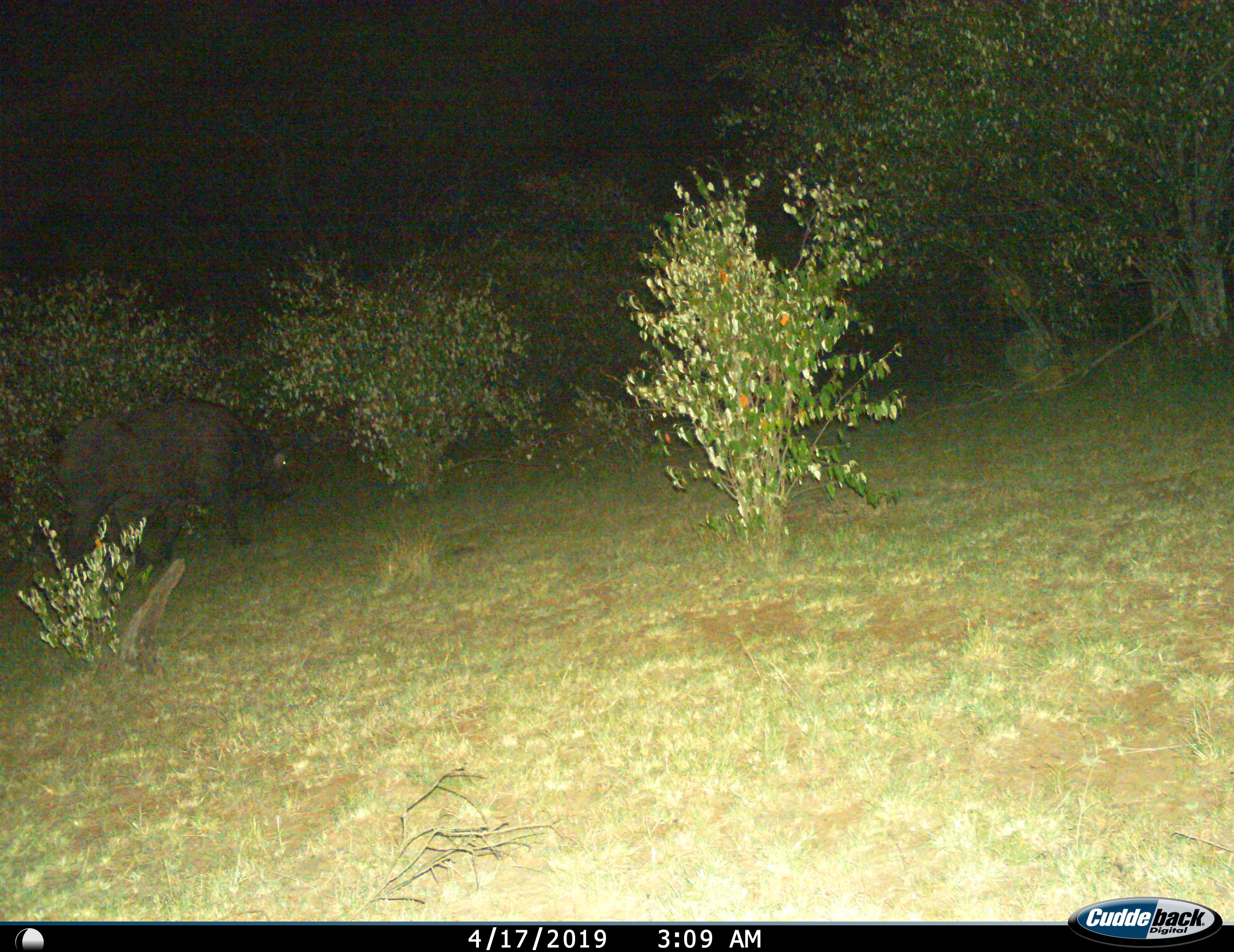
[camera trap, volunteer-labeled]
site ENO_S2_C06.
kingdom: Animalia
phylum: Chordata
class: Mammalia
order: Artiodactyla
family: Bovidae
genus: Syncerus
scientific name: Syncerus caffer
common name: african buffalo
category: buffalo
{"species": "buffalo (african buffalo) (Syncerus caffer)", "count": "1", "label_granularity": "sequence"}